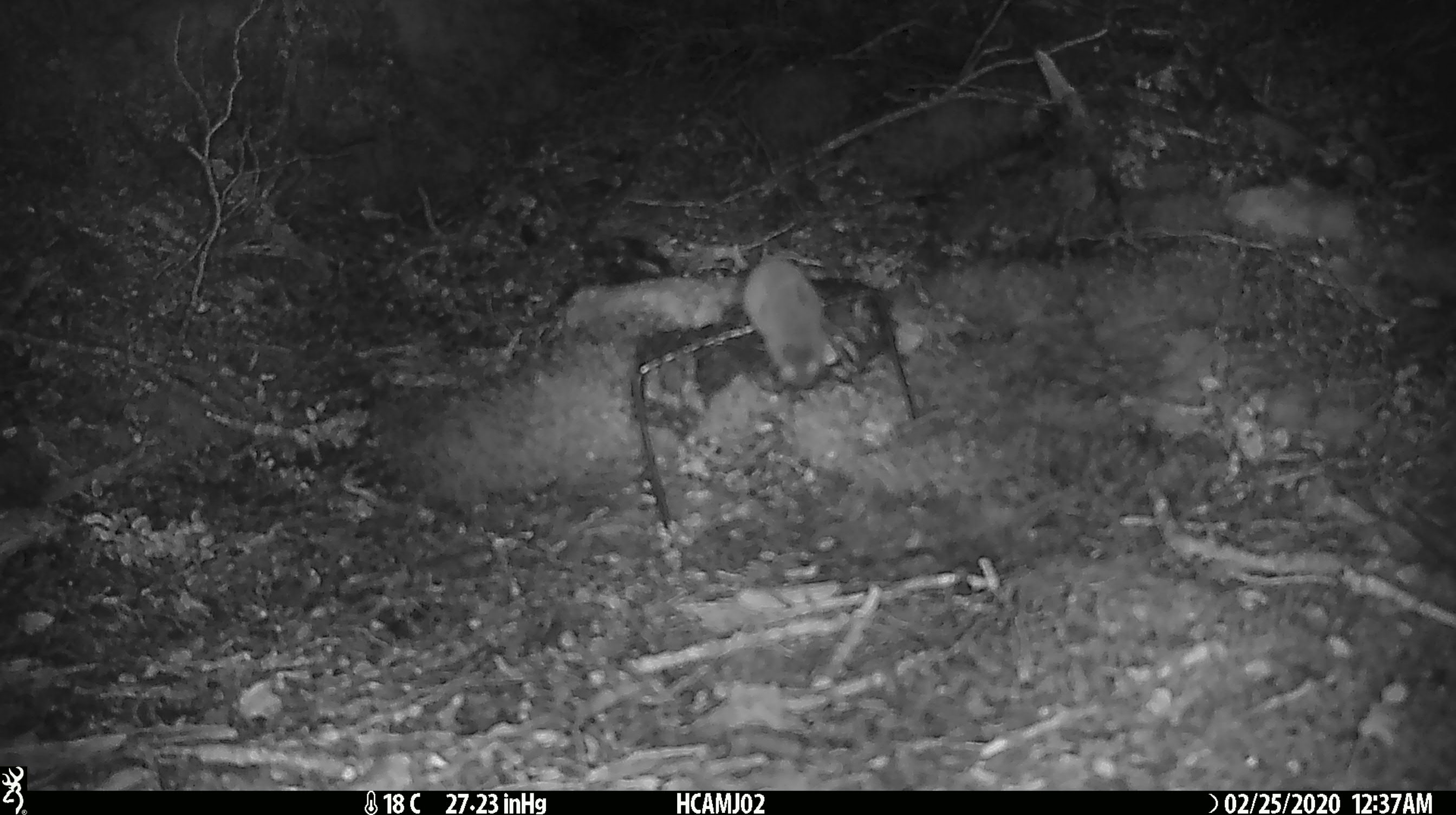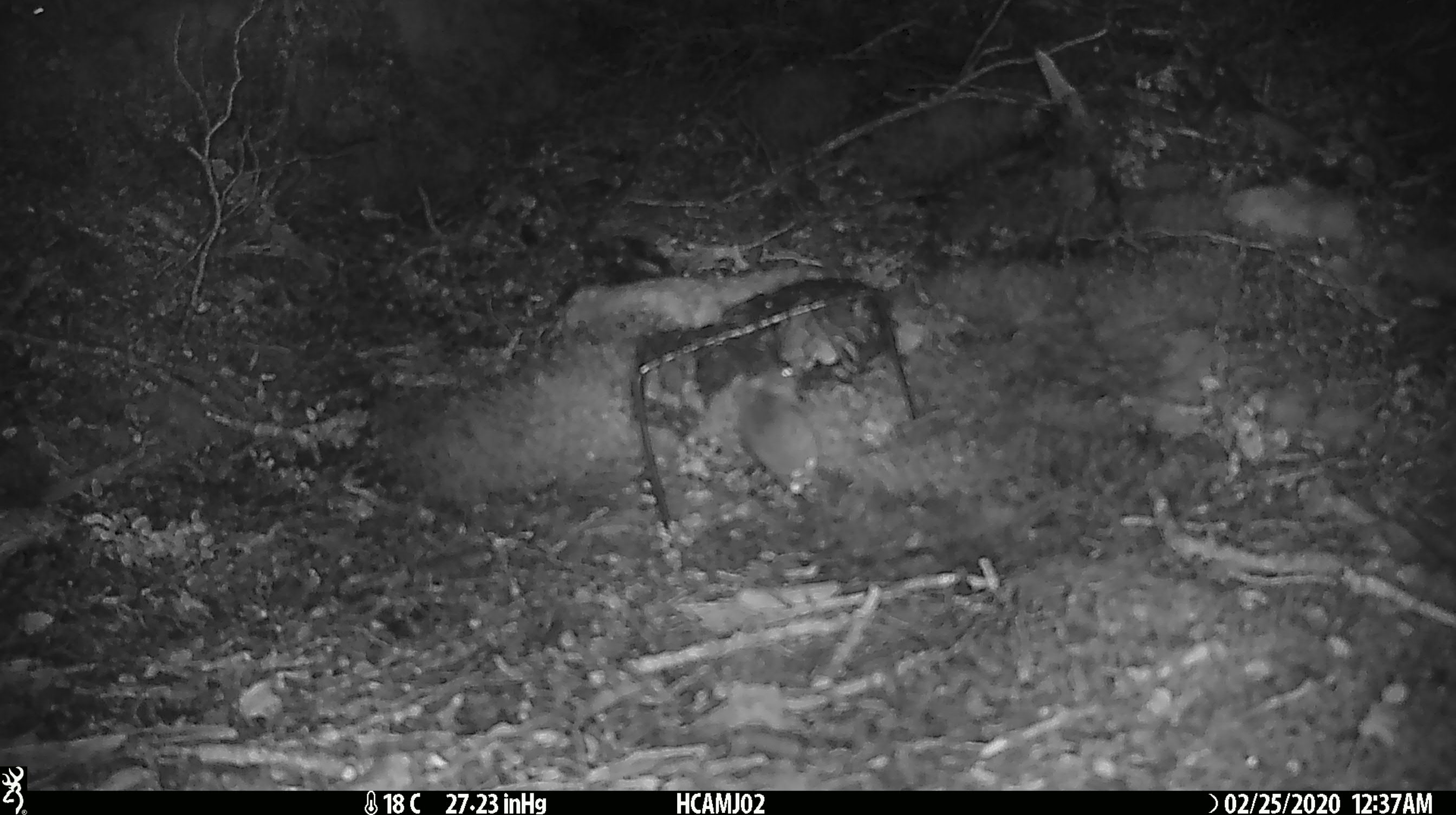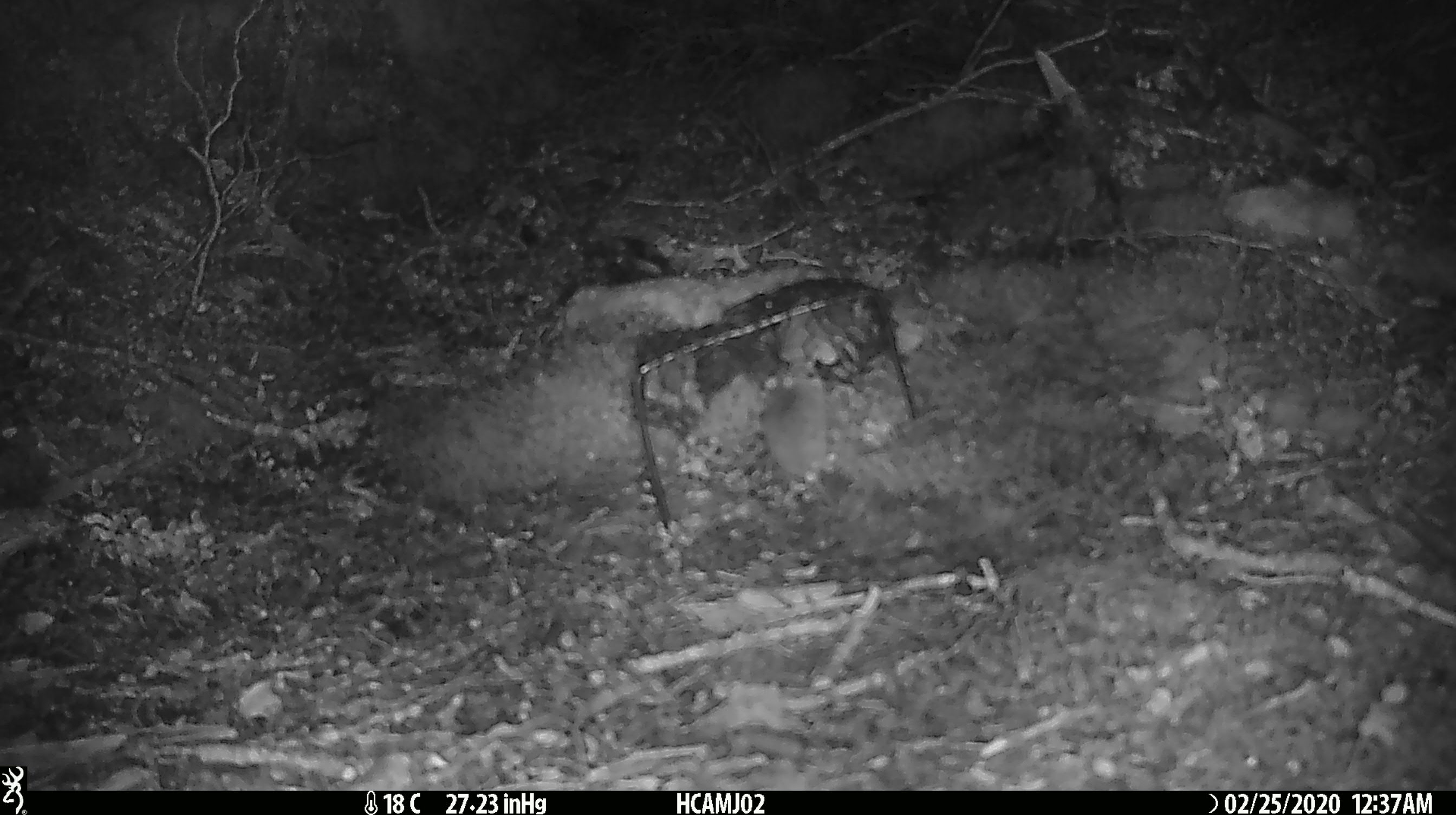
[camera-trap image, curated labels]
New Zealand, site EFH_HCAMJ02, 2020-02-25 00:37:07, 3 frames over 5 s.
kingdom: Animalia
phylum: Chordata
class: Mammalia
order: Rodentia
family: Muridae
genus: Mus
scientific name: Mus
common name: mouse